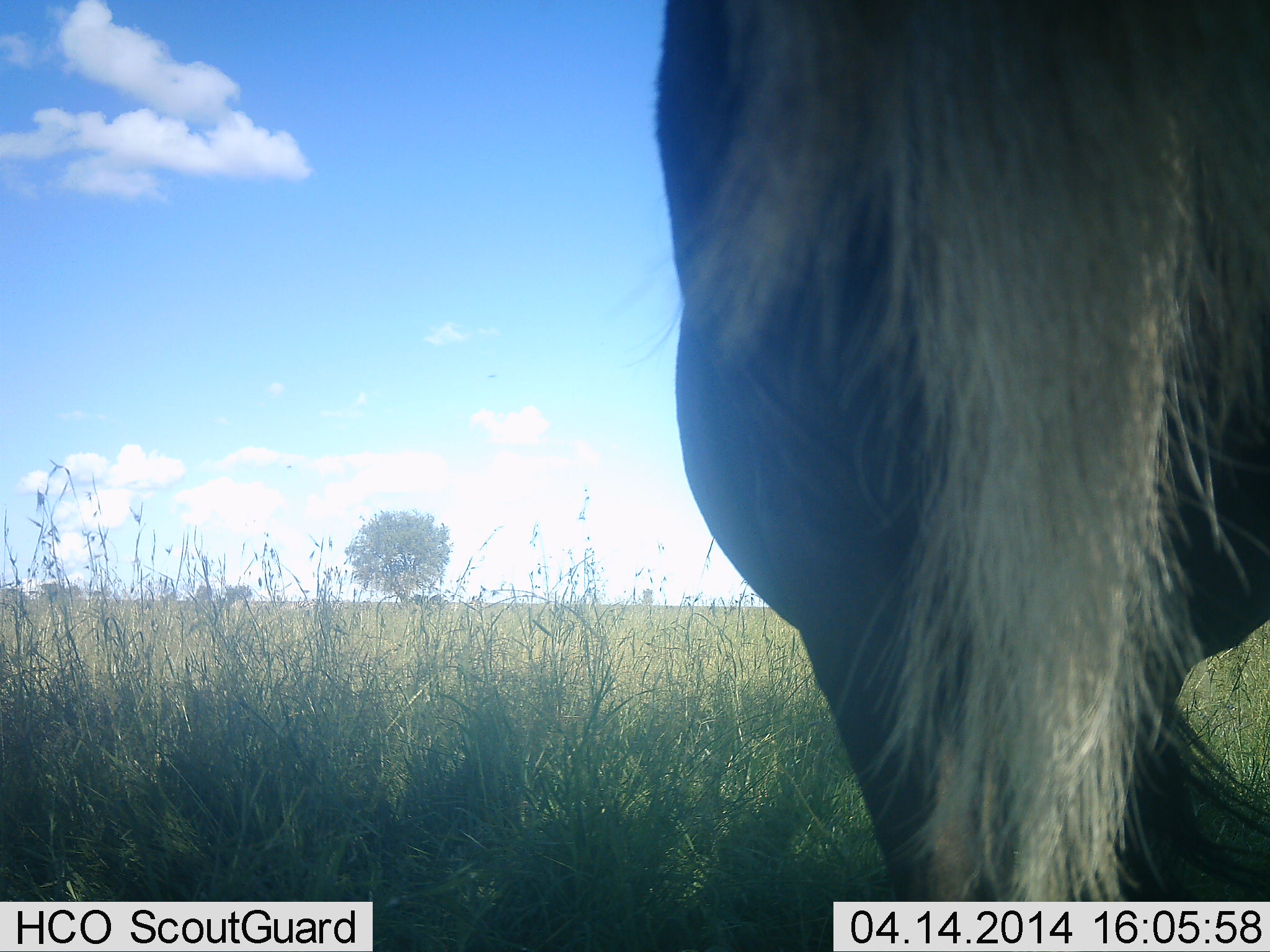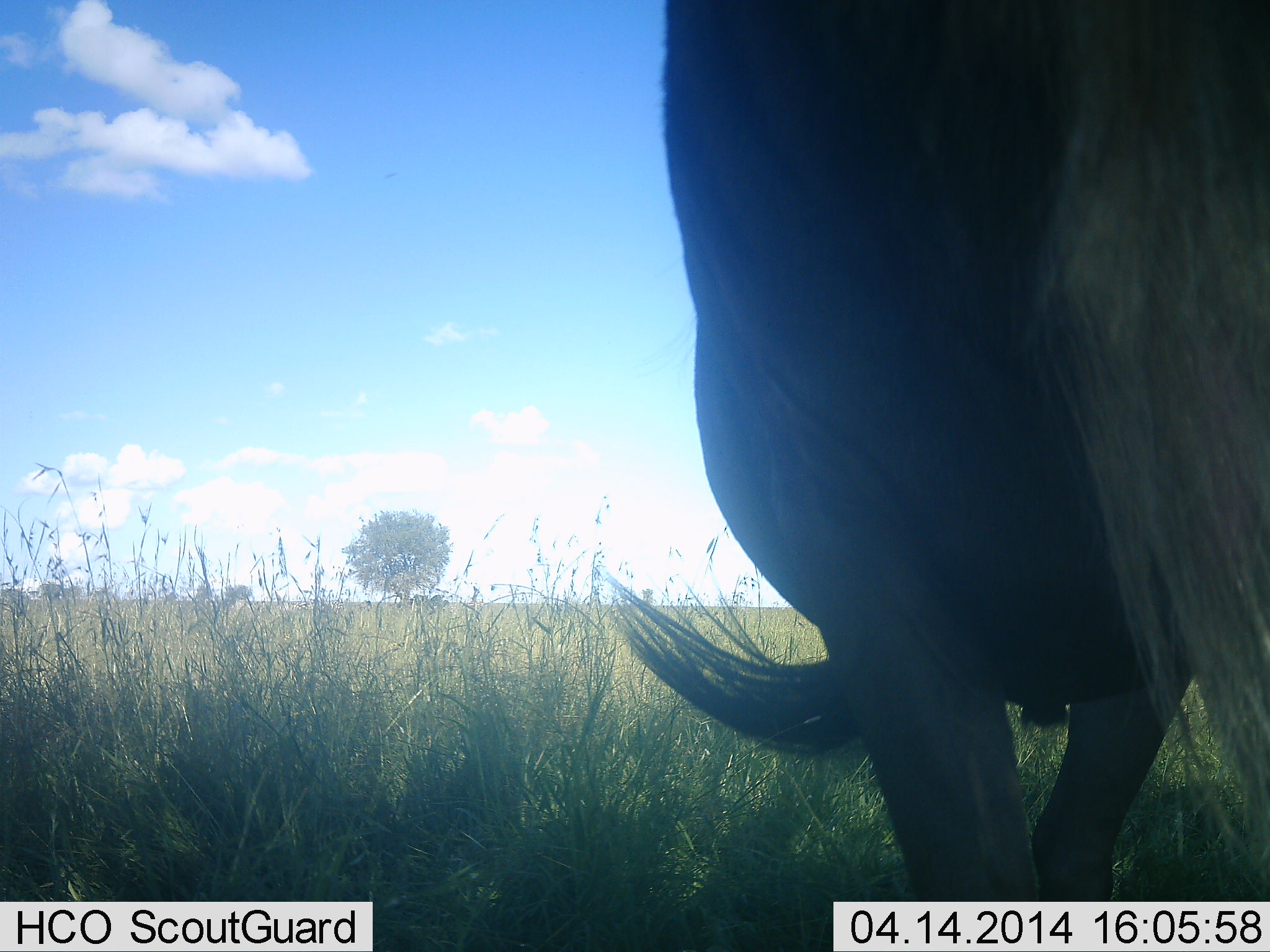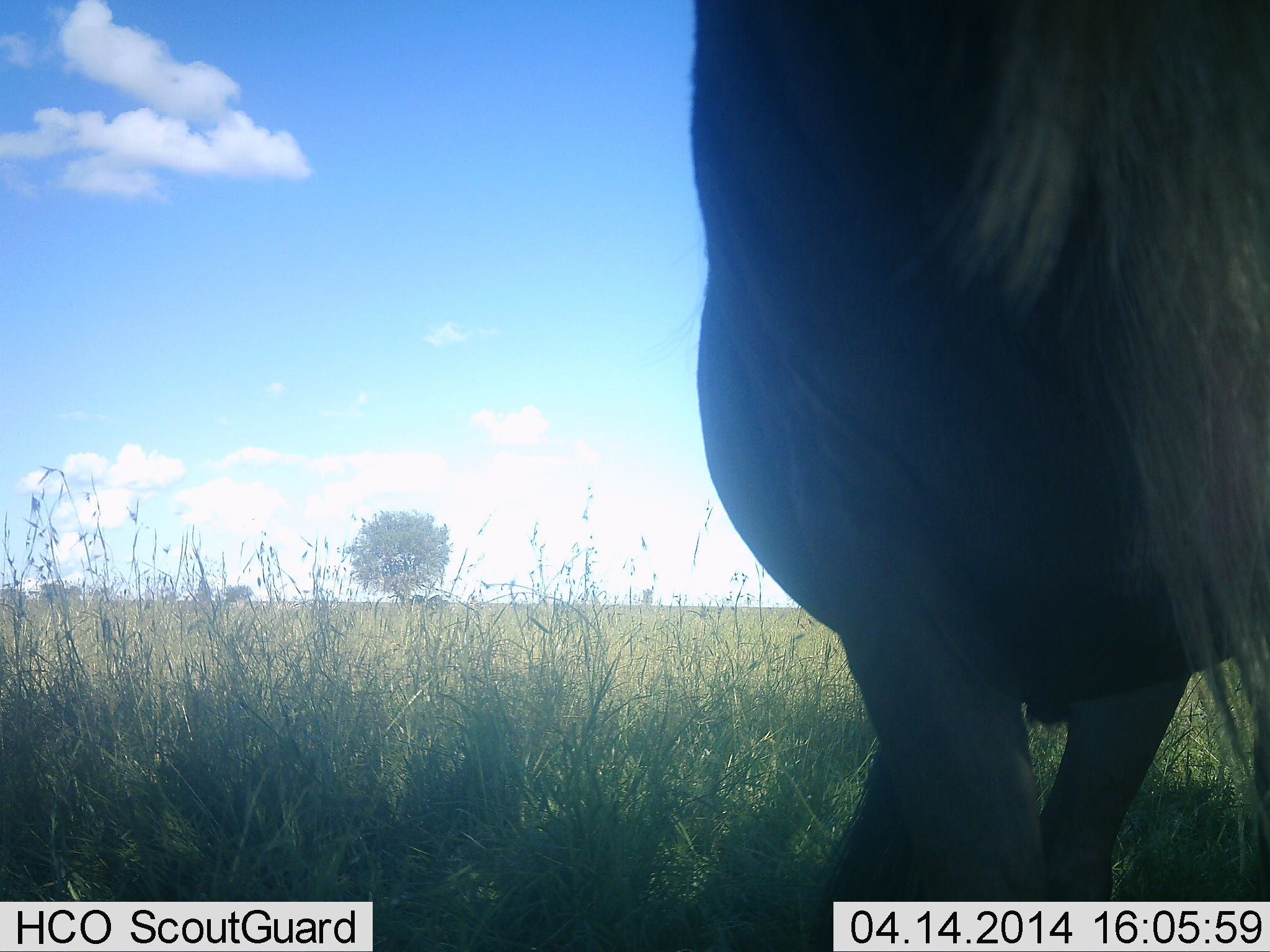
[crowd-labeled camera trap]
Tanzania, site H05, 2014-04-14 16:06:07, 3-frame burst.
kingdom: Animalia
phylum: Chordata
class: Mammalia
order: Artiodactyla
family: Bovidae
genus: Connochaetes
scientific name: Connochaetes taurinus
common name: blue wildebeest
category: wildebeest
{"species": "wildebeest (blue wildebeest) (Connochaetes taurinus)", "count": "1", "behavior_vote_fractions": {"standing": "80%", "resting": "0%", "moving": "30%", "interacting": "10%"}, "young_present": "0%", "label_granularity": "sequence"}